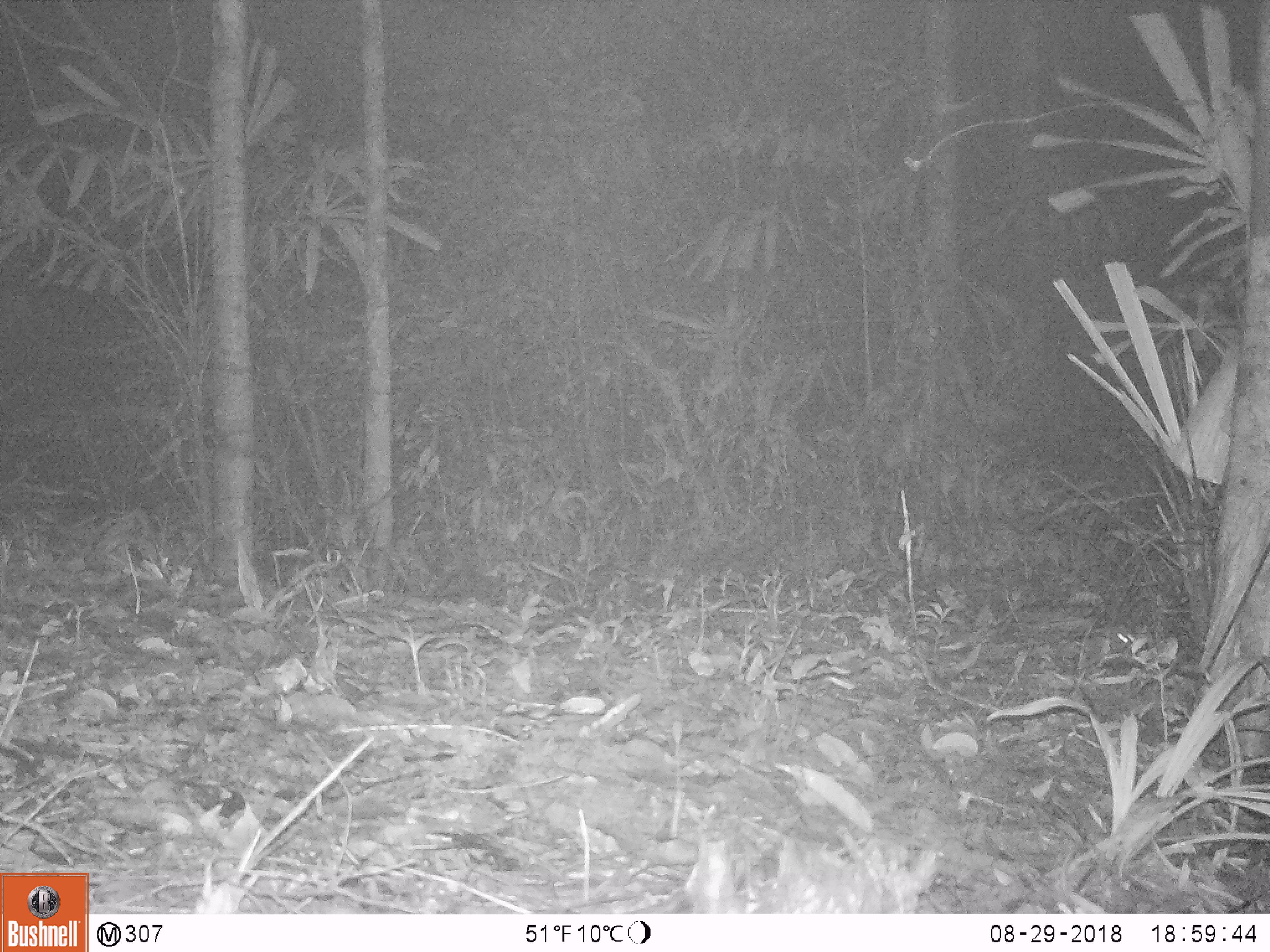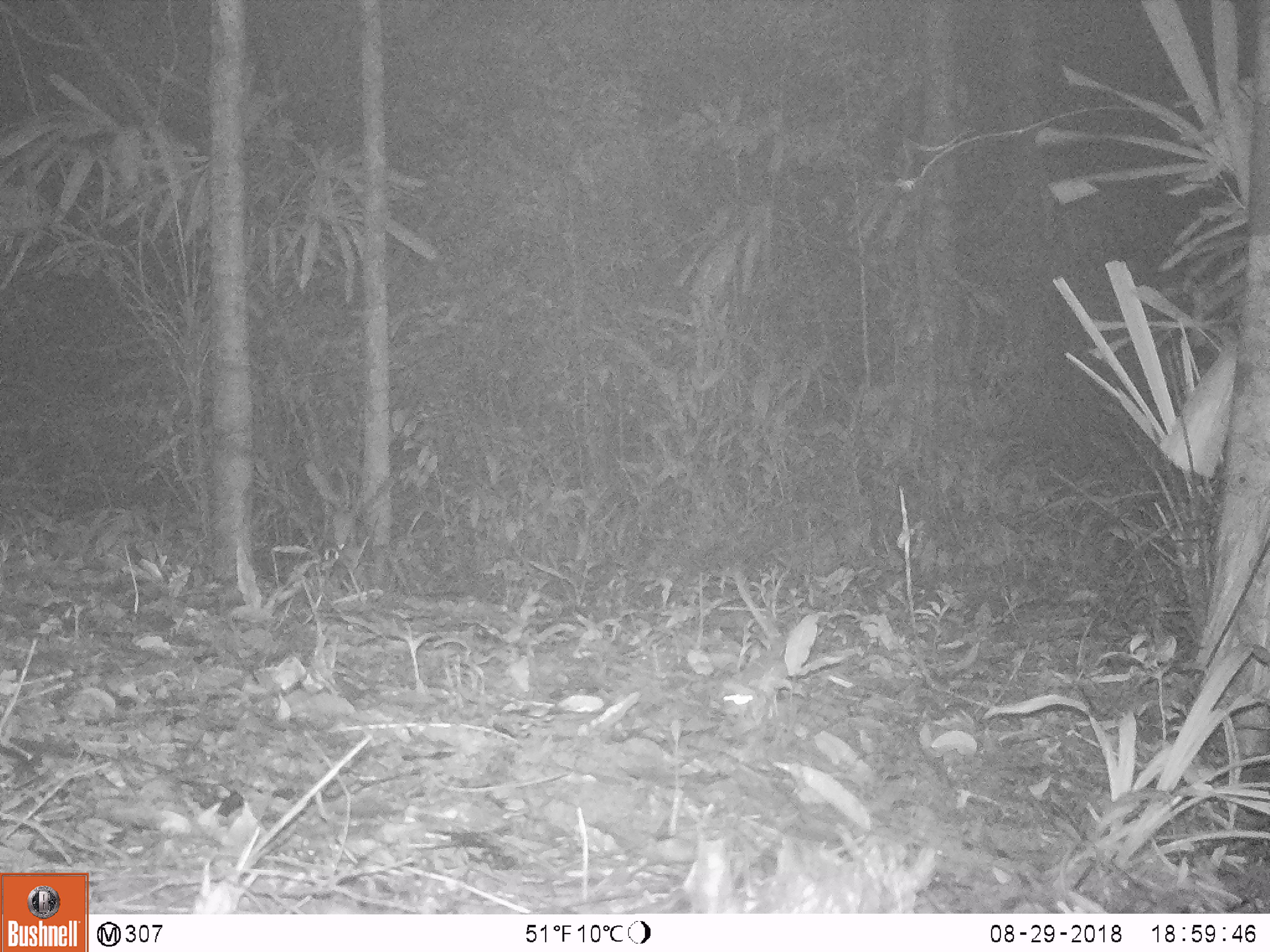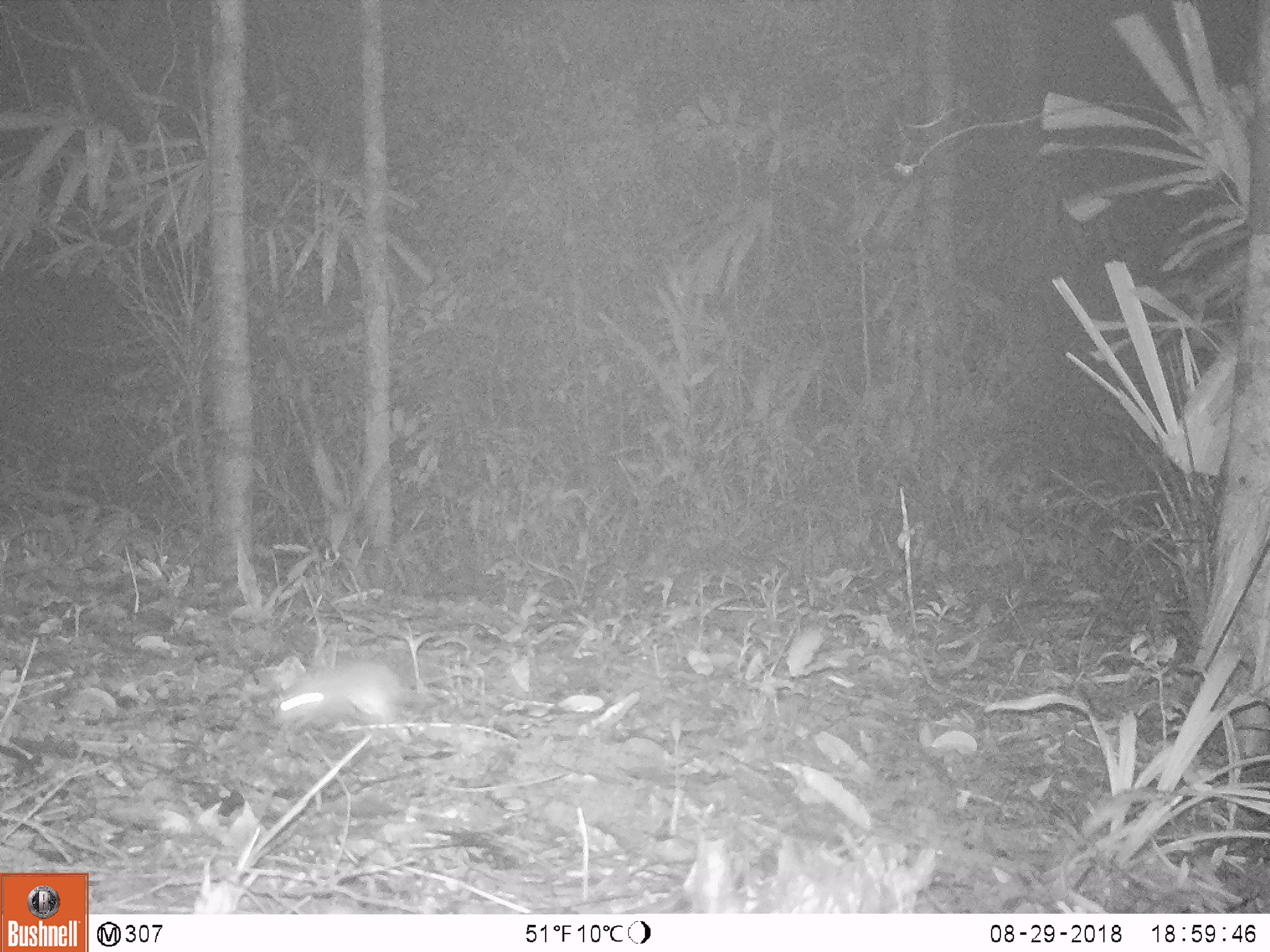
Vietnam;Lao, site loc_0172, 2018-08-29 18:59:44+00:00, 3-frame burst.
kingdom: Animalia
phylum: Chordata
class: Mammalia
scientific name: Mammalia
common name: mammal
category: unidentified small mammal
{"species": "unidentified small mammal (mammal) (Mammalia)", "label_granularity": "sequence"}